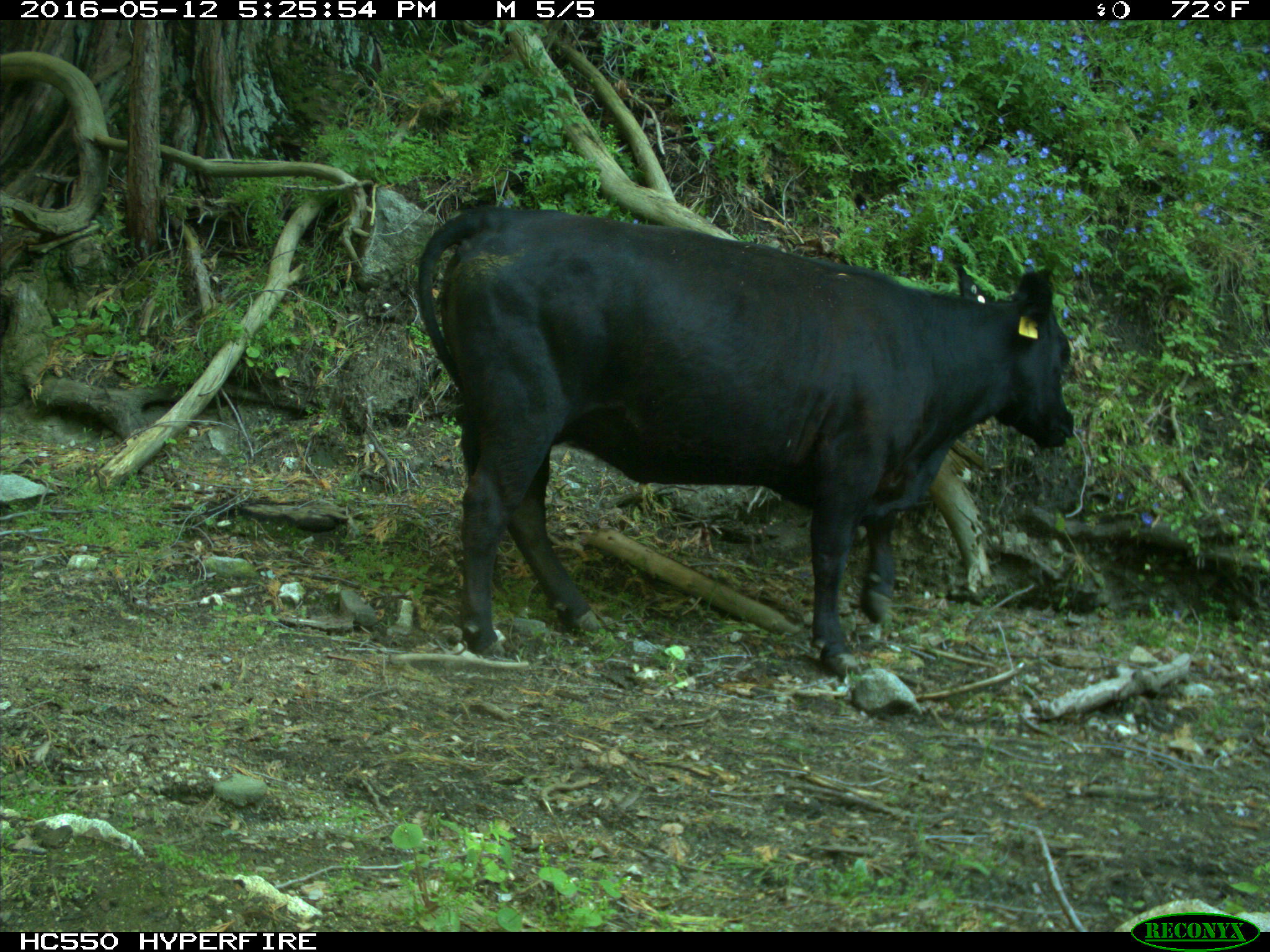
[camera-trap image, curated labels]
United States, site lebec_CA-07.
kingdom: Animalia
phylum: Chordata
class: Mammalia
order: Artiodactyla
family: Bovidae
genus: Bos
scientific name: Bos taurus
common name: domestic cow